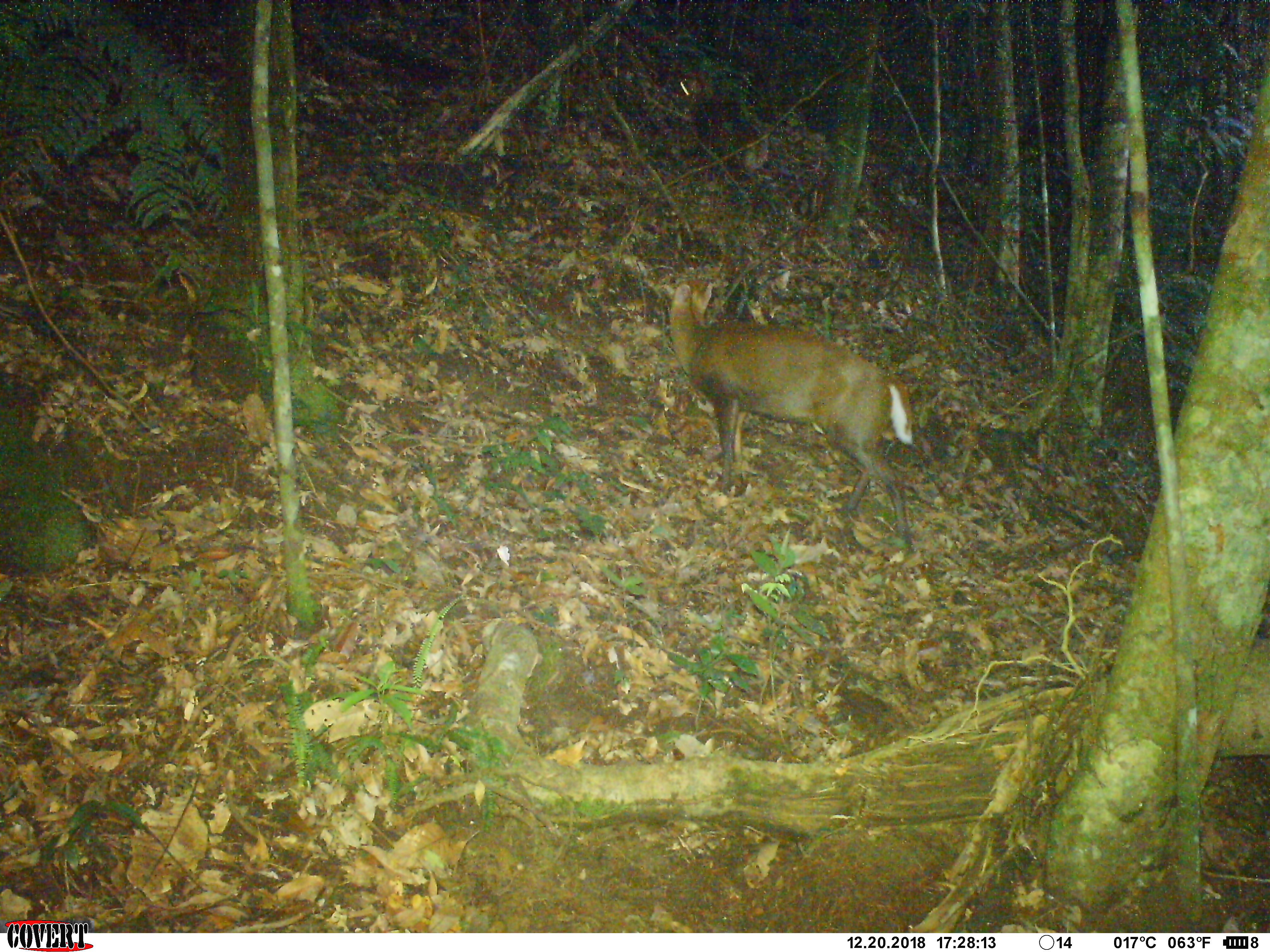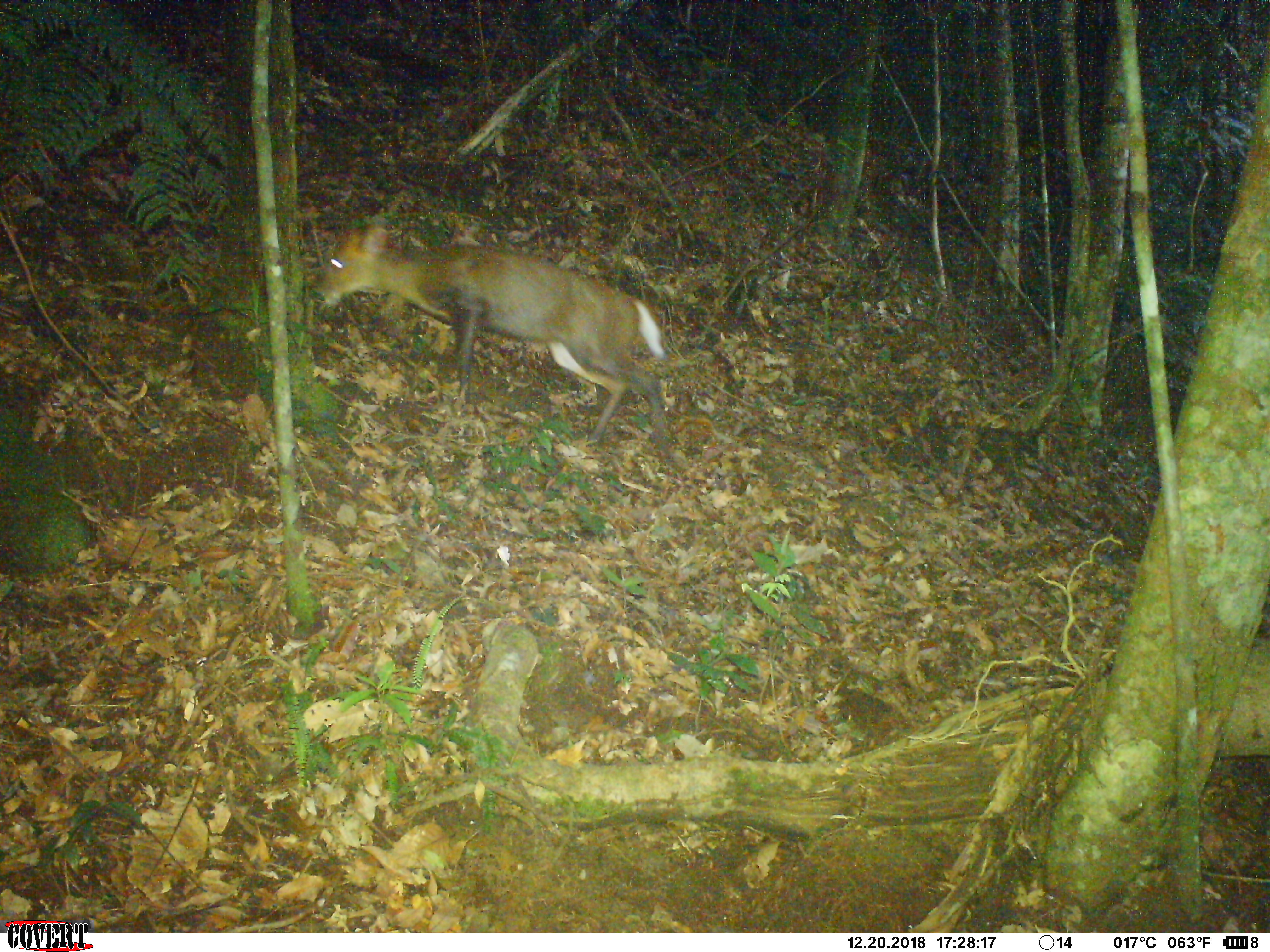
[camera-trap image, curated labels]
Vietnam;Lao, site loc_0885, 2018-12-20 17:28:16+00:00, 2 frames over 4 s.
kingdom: Animalia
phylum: Chordata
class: Mammalia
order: Artiodactyla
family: Cervidae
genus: Muntiacus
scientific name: Muntiacus rooseveltorum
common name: roosevelt's muntjac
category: roosevelts muntjac group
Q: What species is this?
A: Roosevelts muntjac group (roosevelt's muntjac) (Muntiacus rooseveltorum).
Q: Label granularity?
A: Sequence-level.